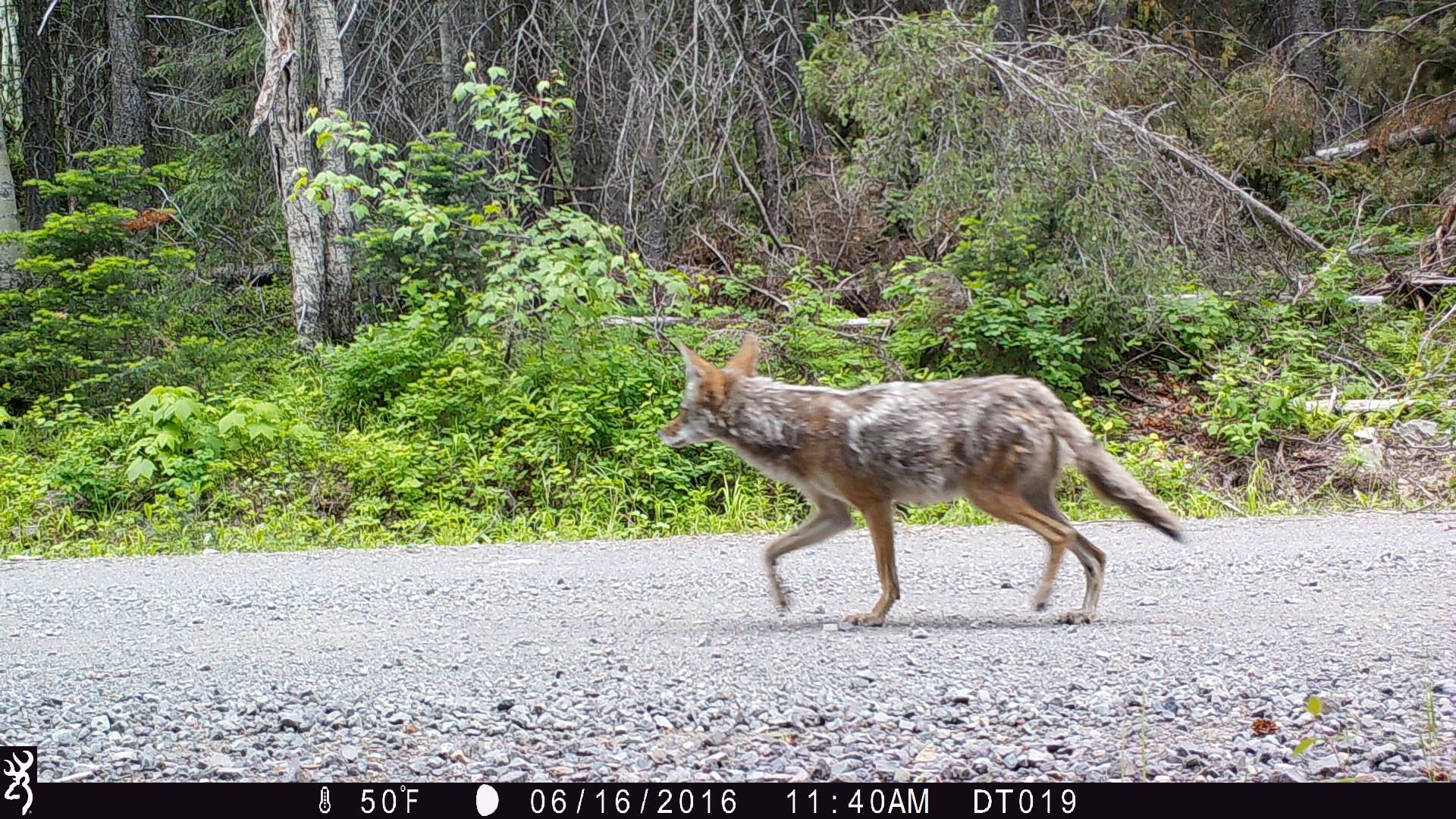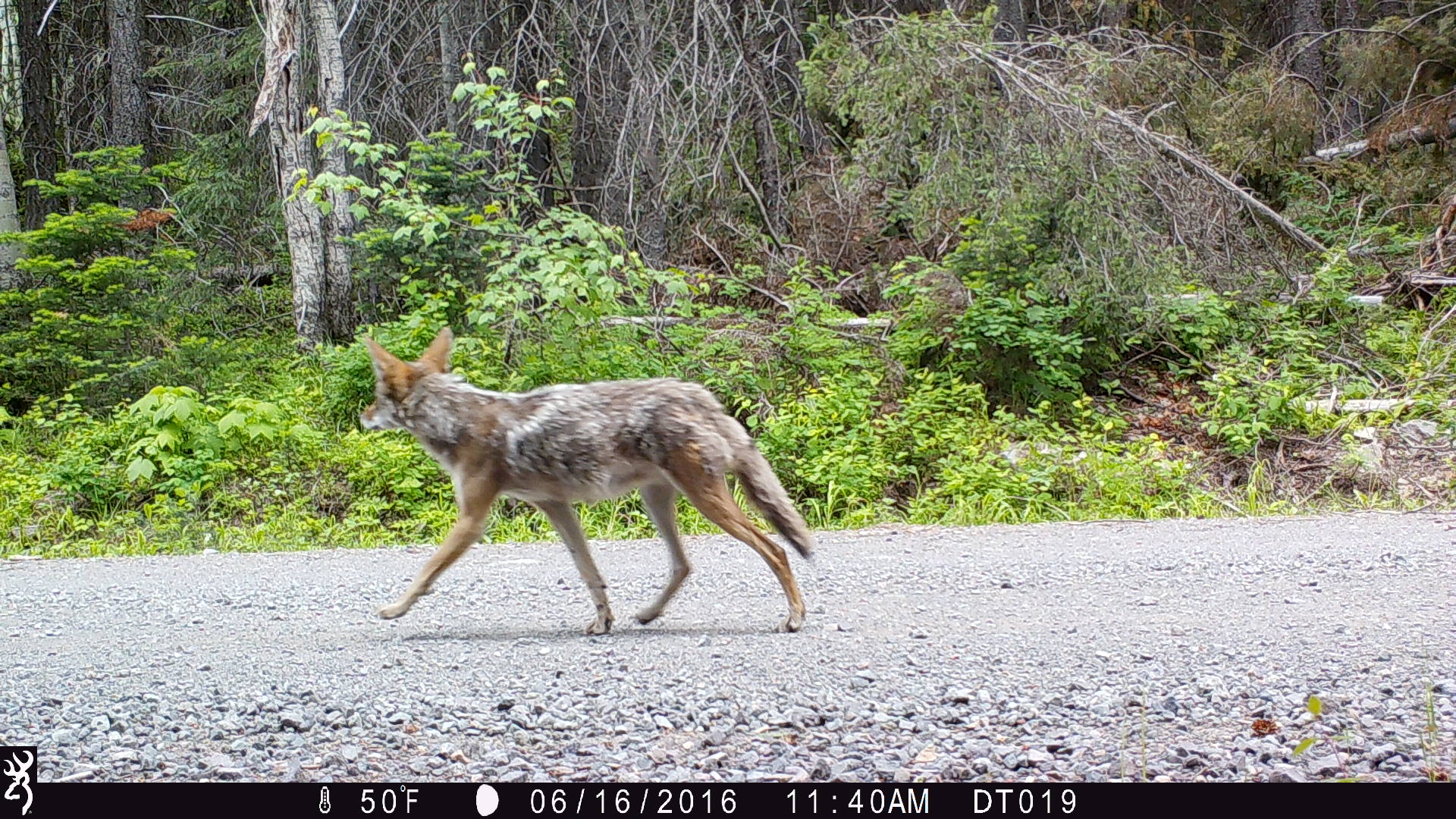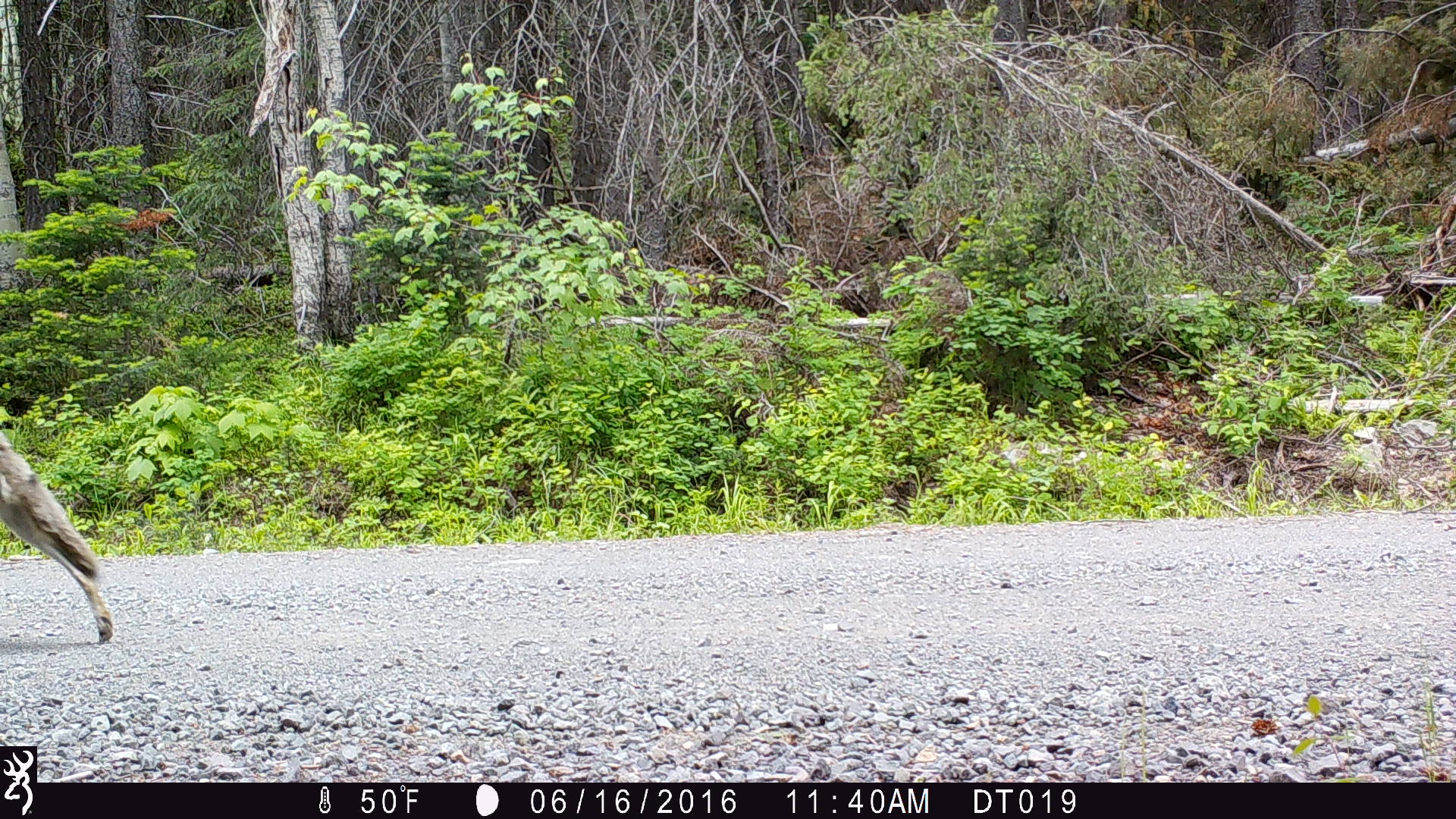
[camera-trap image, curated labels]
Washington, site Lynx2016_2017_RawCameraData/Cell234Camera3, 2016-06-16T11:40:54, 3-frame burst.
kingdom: Animalia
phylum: Chordata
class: Mammalia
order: Carnivora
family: Canidae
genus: Canis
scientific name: Canis latrans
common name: coyote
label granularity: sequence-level